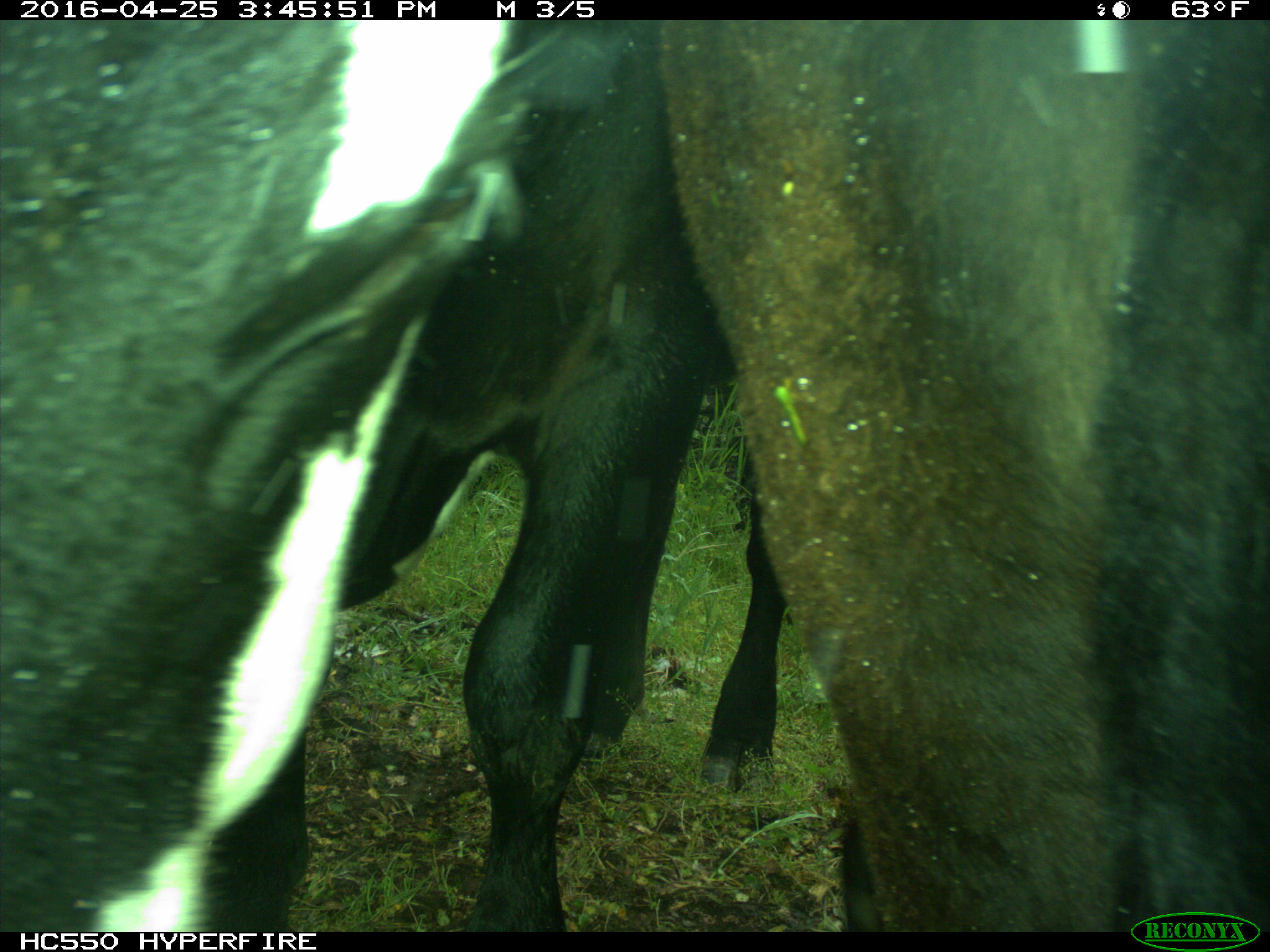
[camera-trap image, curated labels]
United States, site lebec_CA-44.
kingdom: Animalia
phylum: Chordata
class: Mammalia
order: Artiodactyla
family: Bovidae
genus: Bos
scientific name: Bos taurus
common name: domestic cow